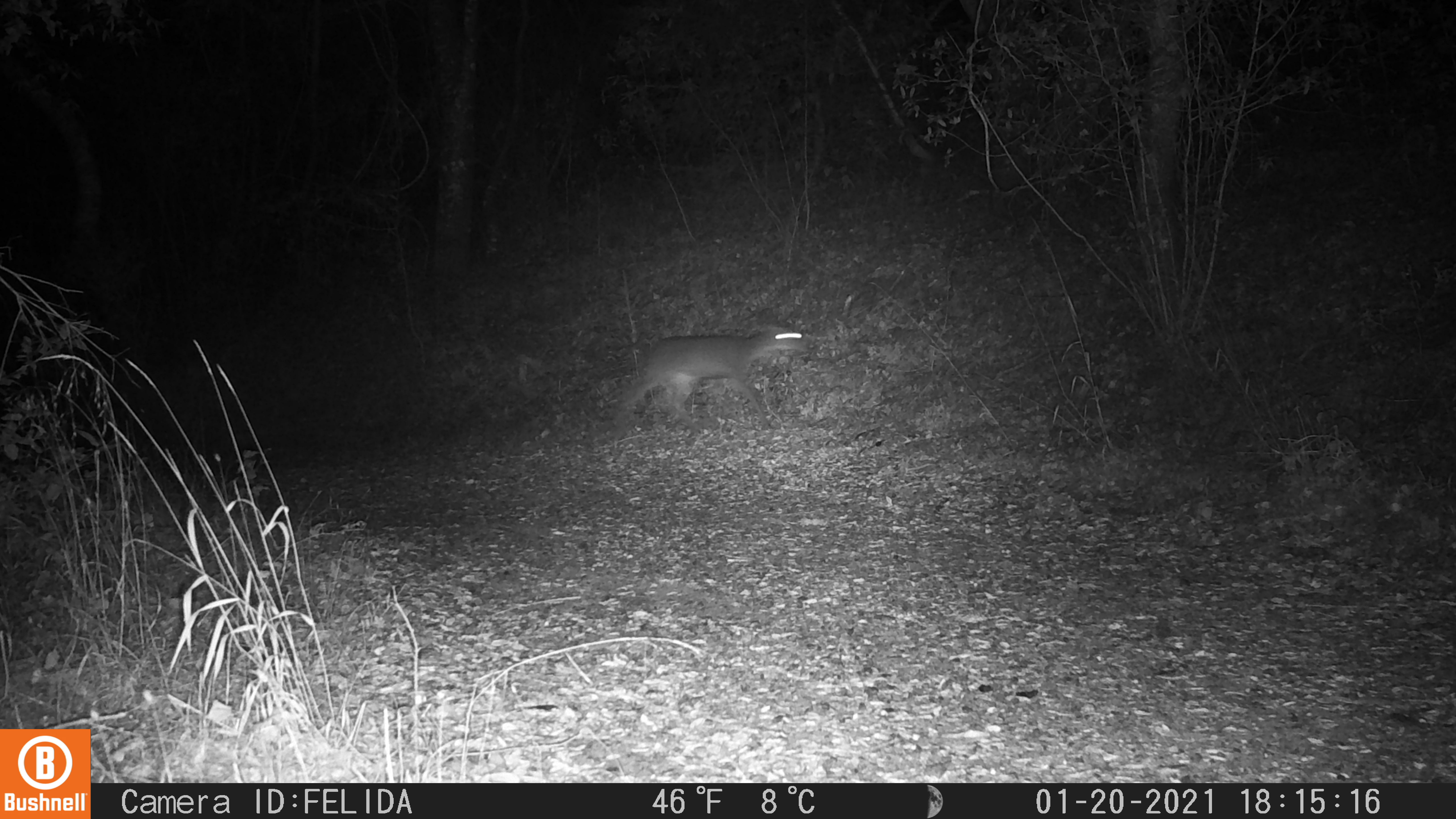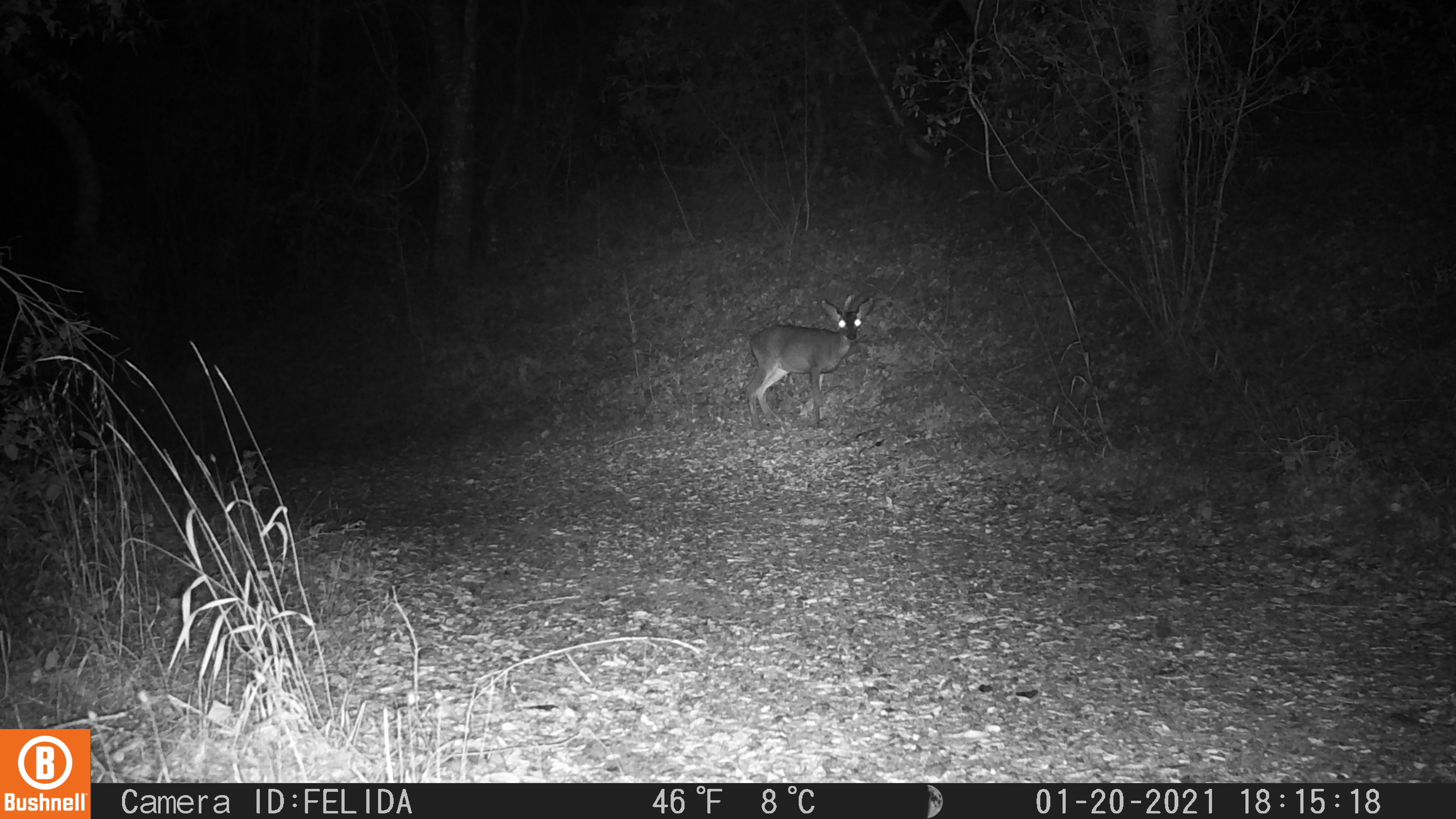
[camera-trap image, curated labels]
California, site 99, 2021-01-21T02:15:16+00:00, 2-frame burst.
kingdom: Animalia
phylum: Chordata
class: Mammalia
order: Artiodactyla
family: Cervidae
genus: Odocoileus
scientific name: Odocoileus hemionus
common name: mule deer